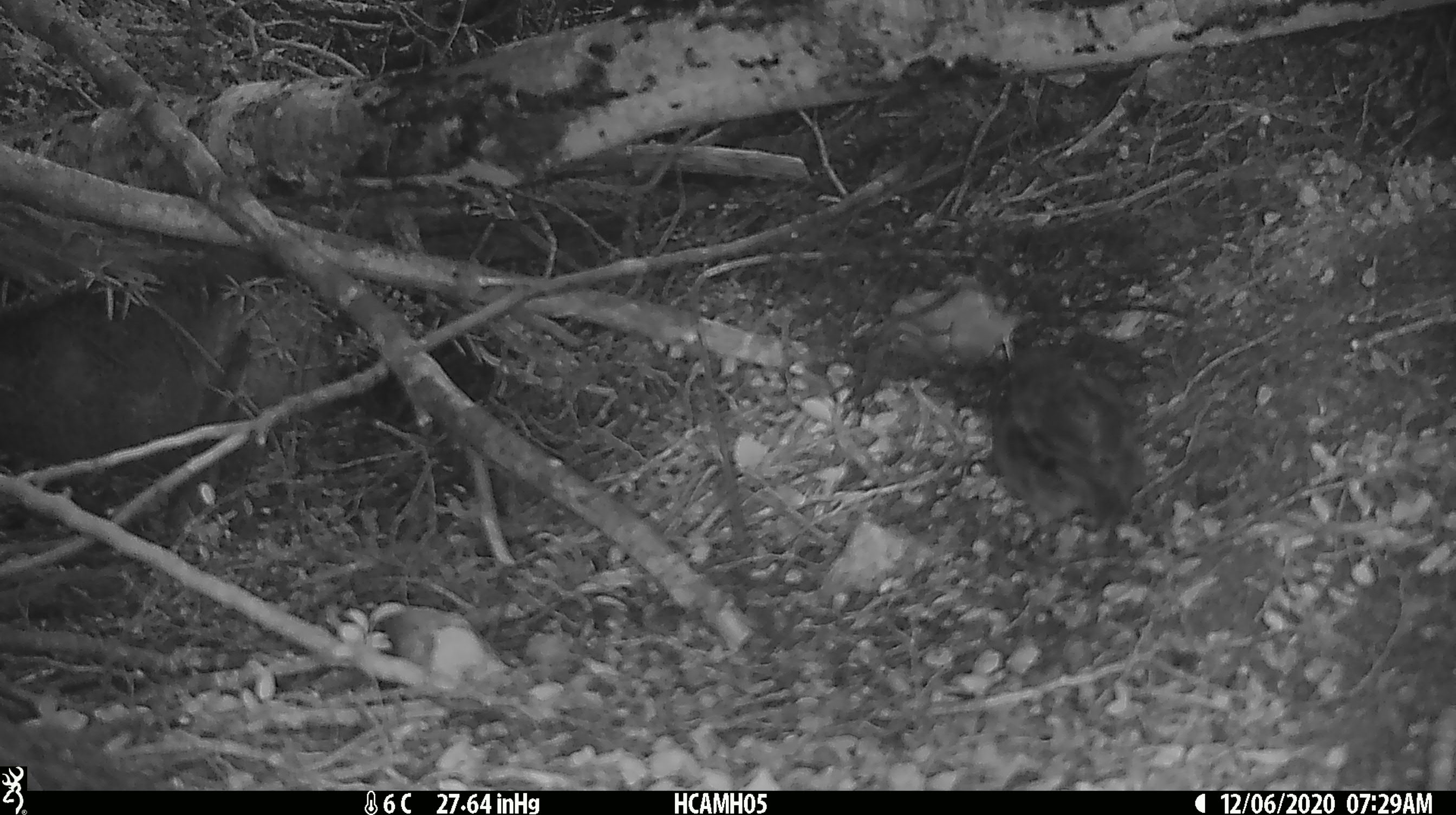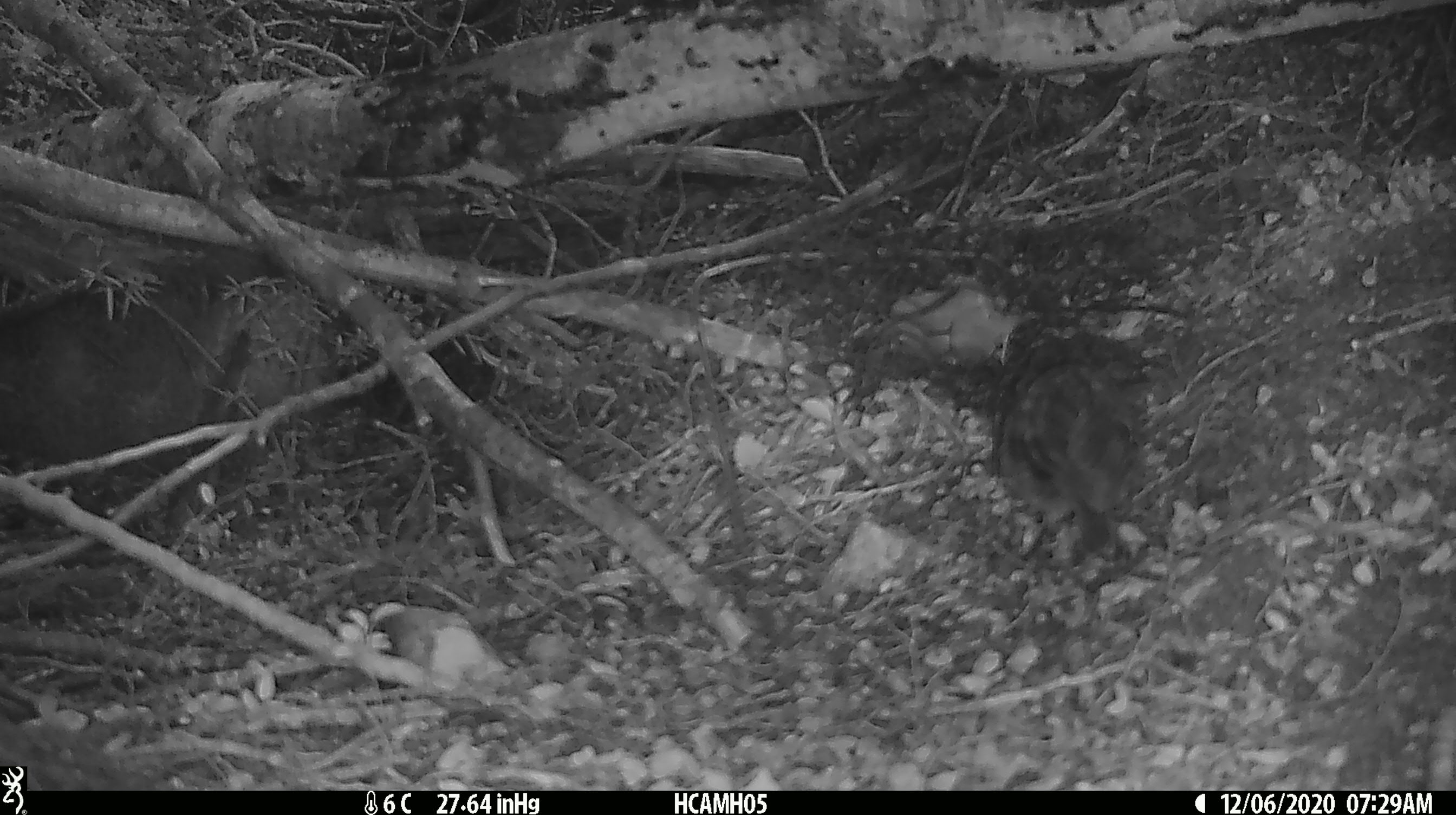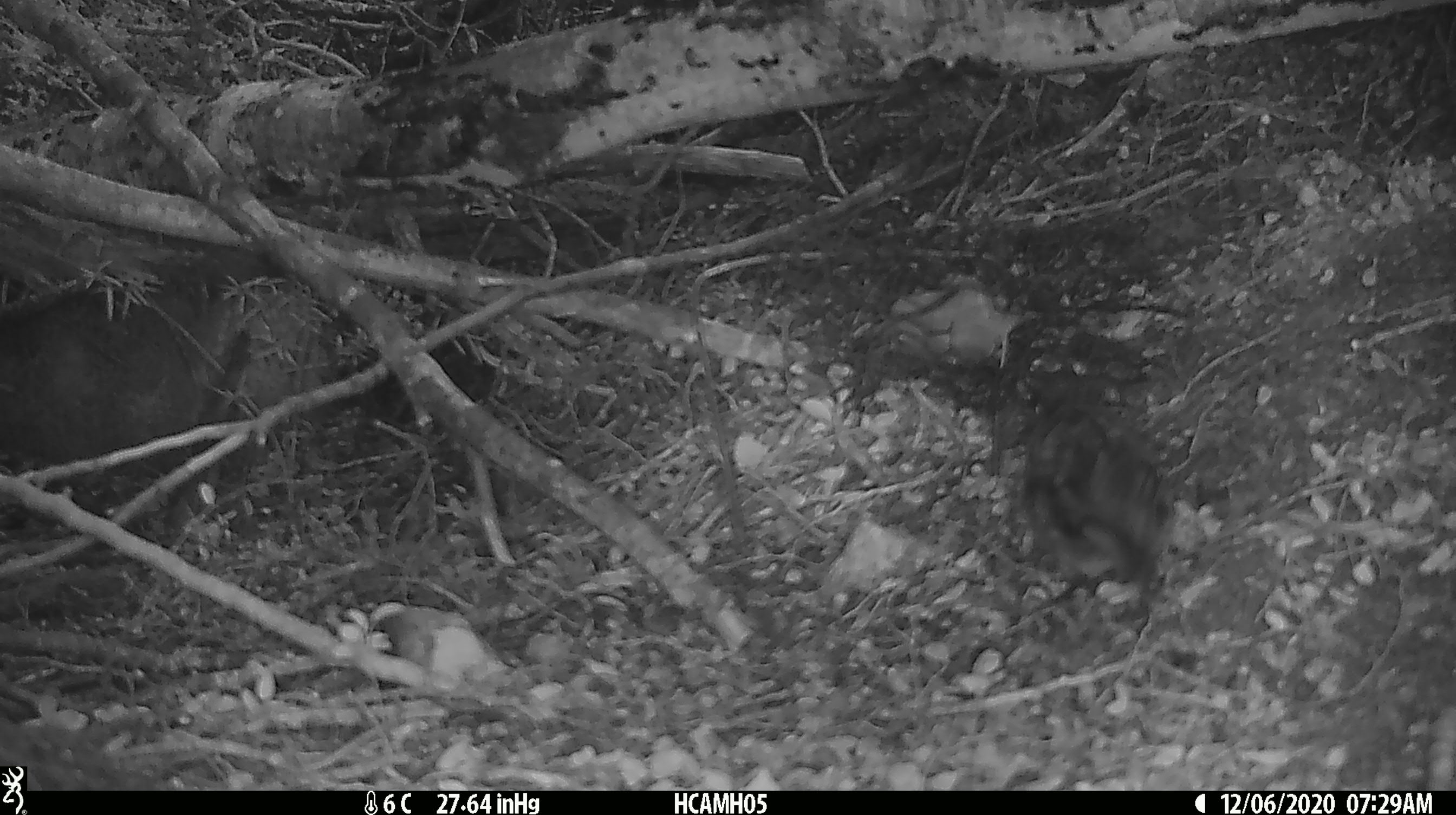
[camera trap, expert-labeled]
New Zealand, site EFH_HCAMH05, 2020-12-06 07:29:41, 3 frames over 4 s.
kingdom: Animalia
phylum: Chordata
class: Aves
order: Passeriformes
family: Petroicidae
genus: Petroica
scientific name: Petroica australis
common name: new zealand robin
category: robin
Robin (new zealand robin) (Petroica australis).